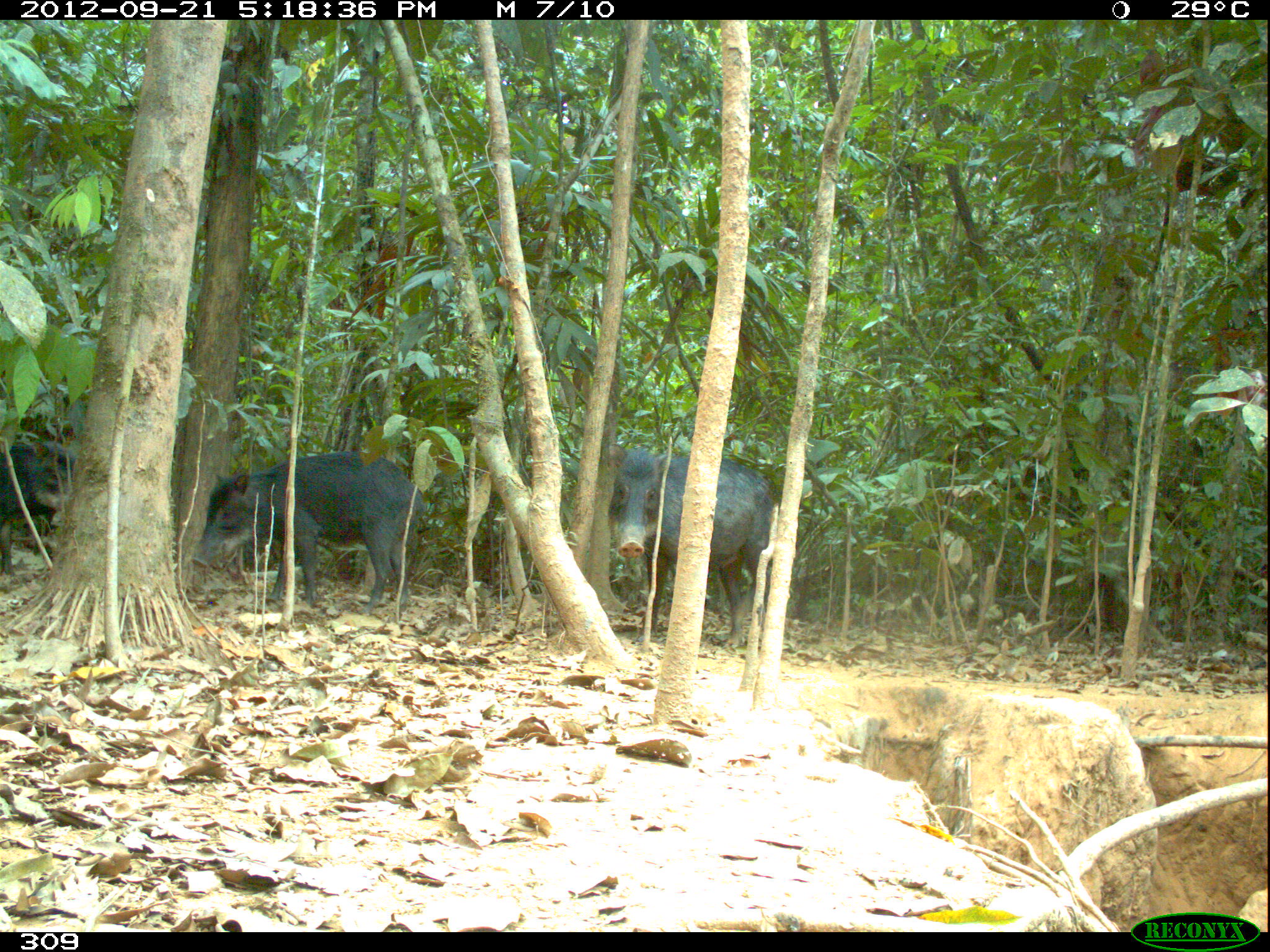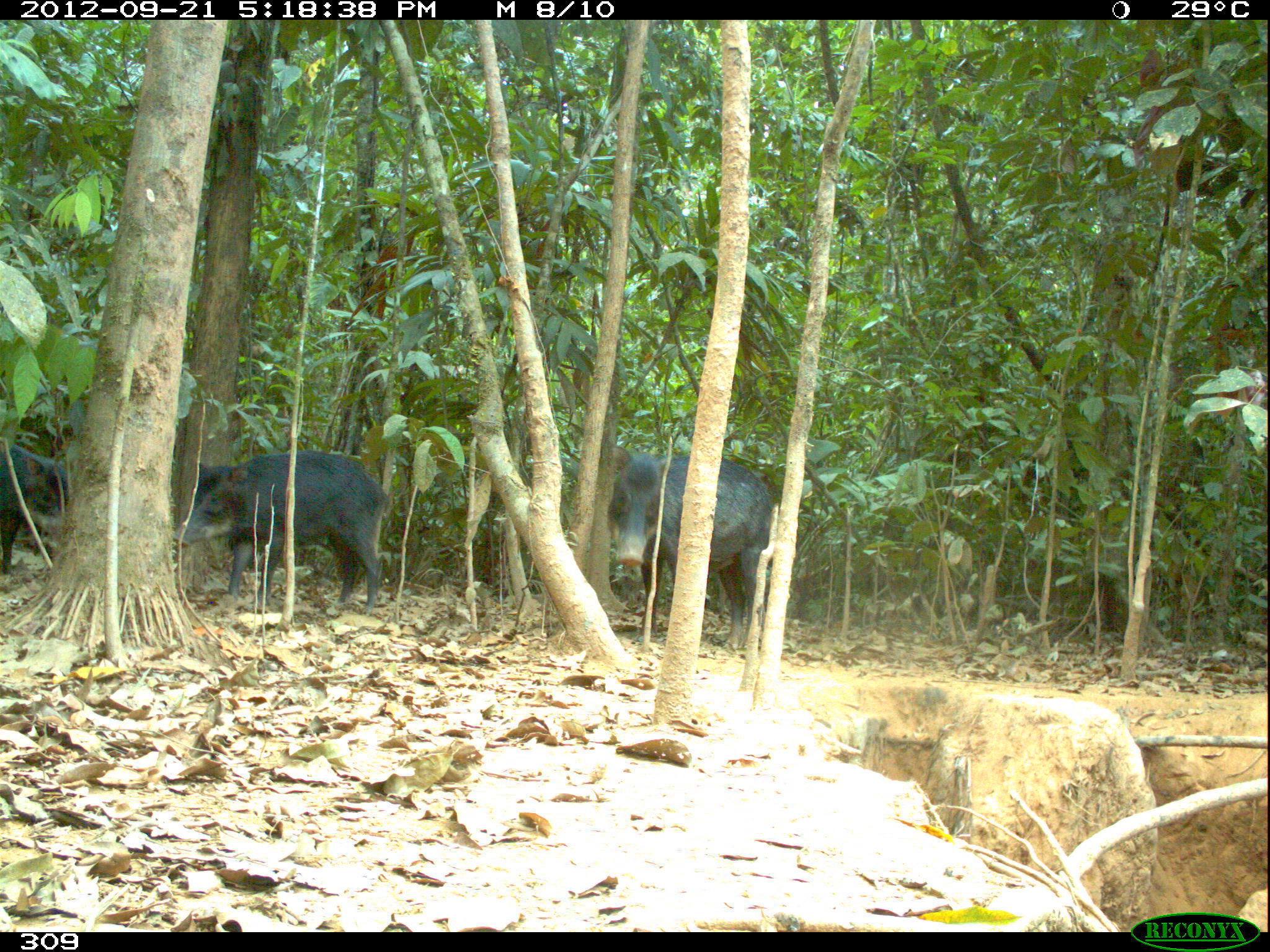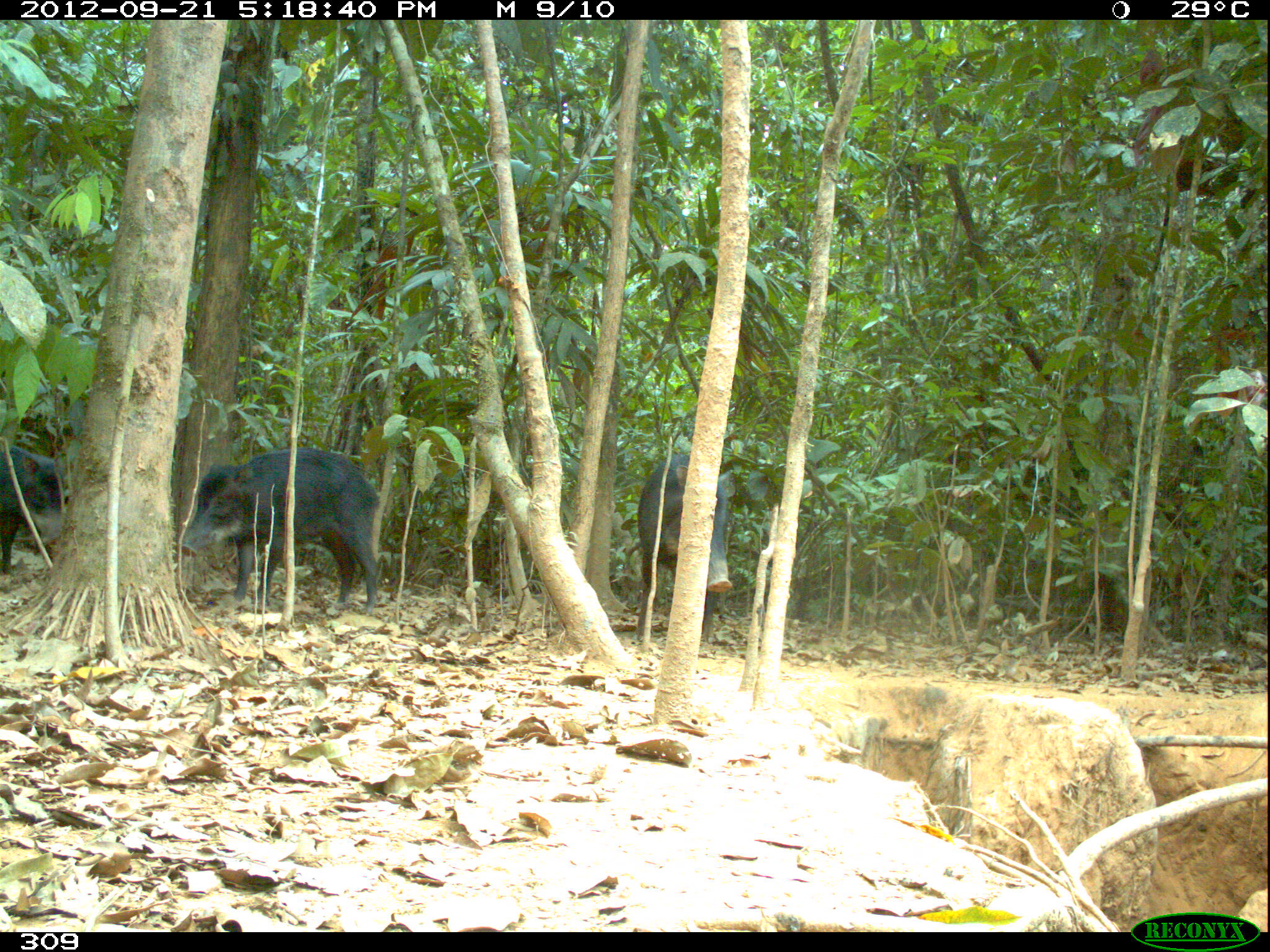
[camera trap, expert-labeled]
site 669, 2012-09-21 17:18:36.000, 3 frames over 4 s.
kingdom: Animalia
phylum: Chordata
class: Mammalia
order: Artiodactyla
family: Tayassuidae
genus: Tayassu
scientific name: Tayassu pecari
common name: white-lipped peccary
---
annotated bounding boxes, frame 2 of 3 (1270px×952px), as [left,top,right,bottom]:
tayassu pecari: [172,449,387,615]; [606,444,773,646]; [0,440,65,574]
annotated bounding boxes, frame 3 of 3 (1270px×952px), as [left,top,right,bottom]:
tayassu pecari: [180,443,379,611]; [632,453,732,644]; [2,444,66,578]